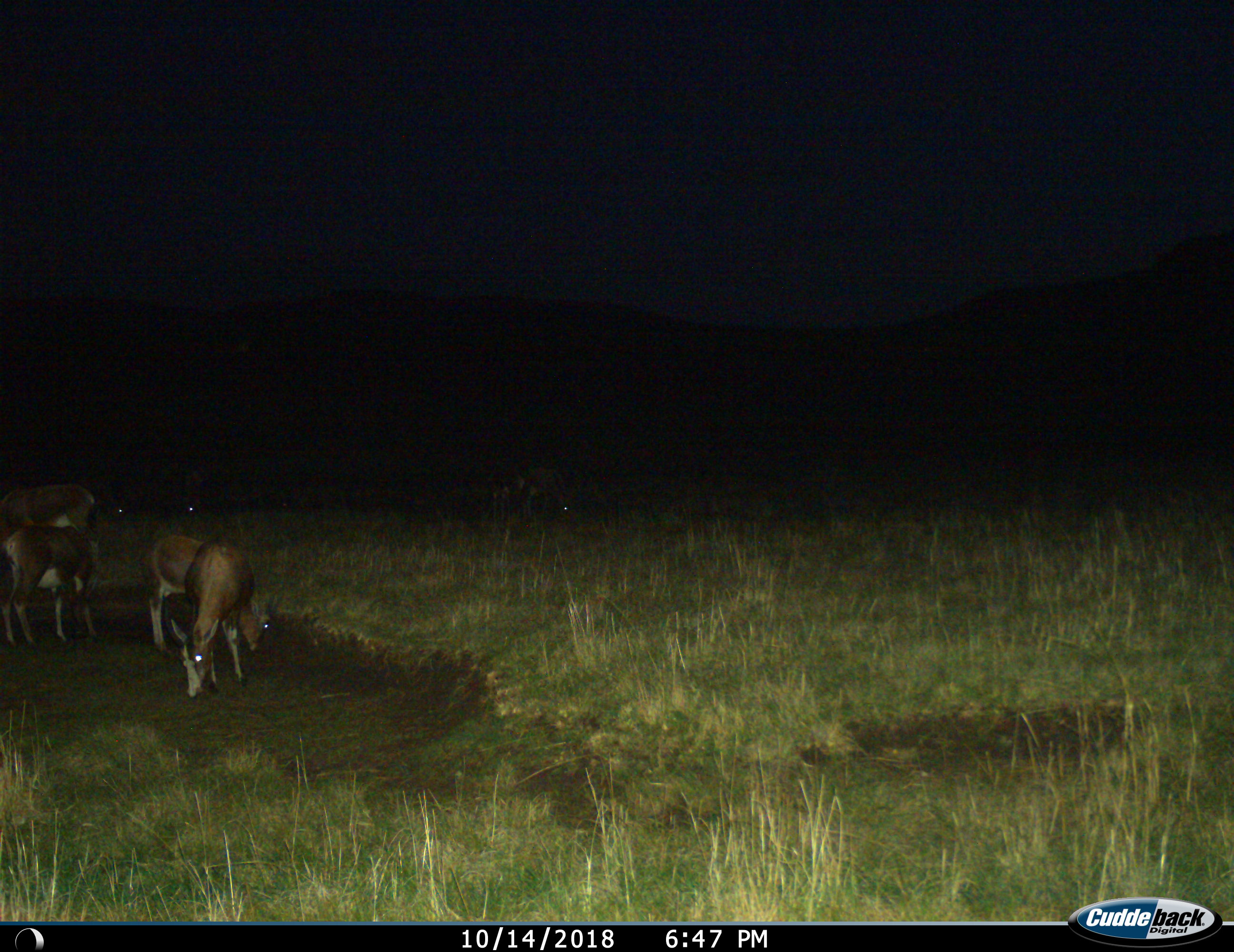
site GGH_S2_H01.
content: unidentified animal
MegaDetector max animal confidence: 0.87